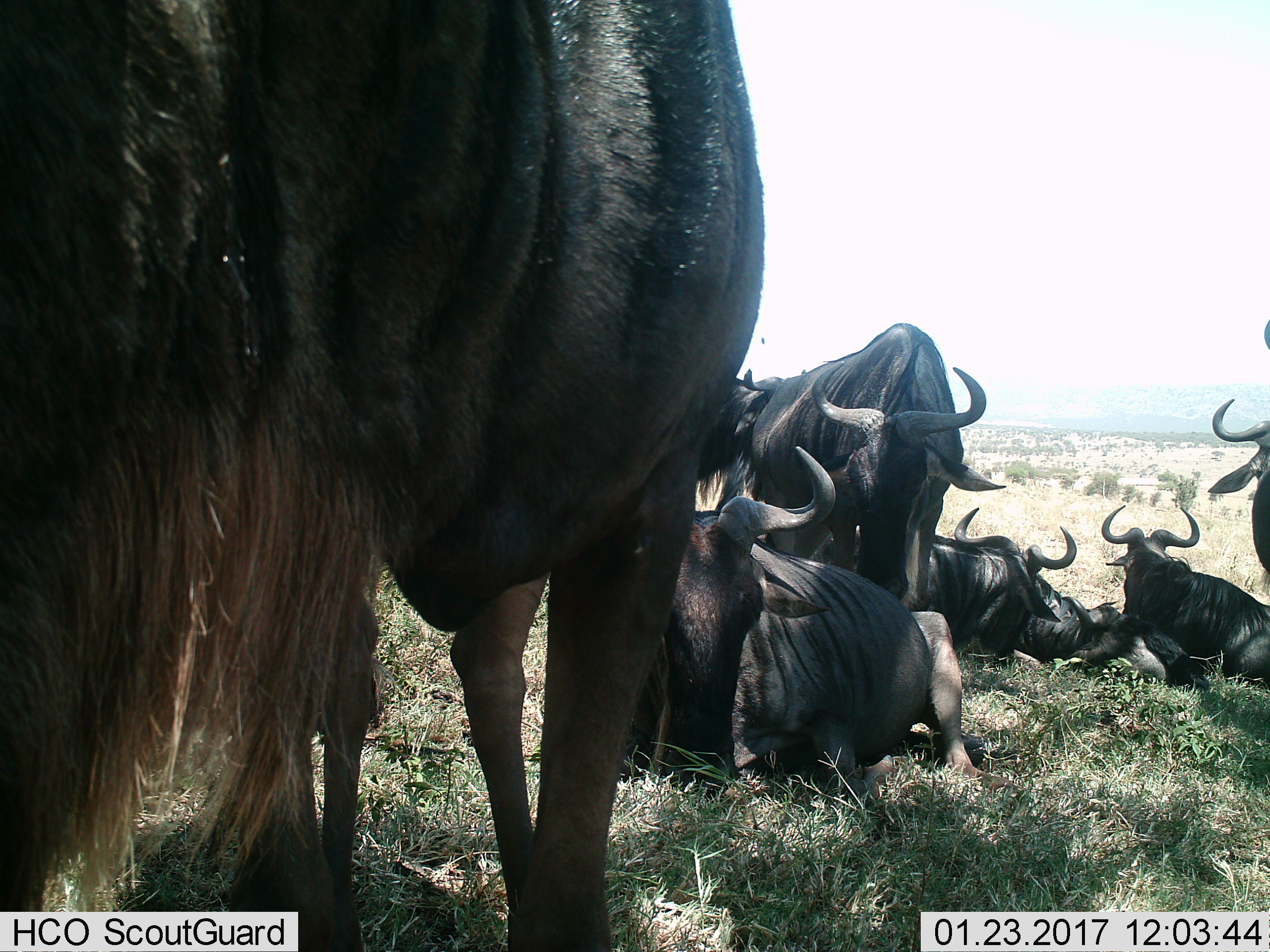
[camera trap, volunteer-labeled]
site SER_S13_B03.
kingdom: Animalia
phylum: Chordata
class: Mammalia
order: Artiodactyla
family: Bovidae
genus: Connochaetes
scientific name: Connochaetes taurinus taurinus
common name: blue wildebeest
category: wildebeestblue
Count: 8.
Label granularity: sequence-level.